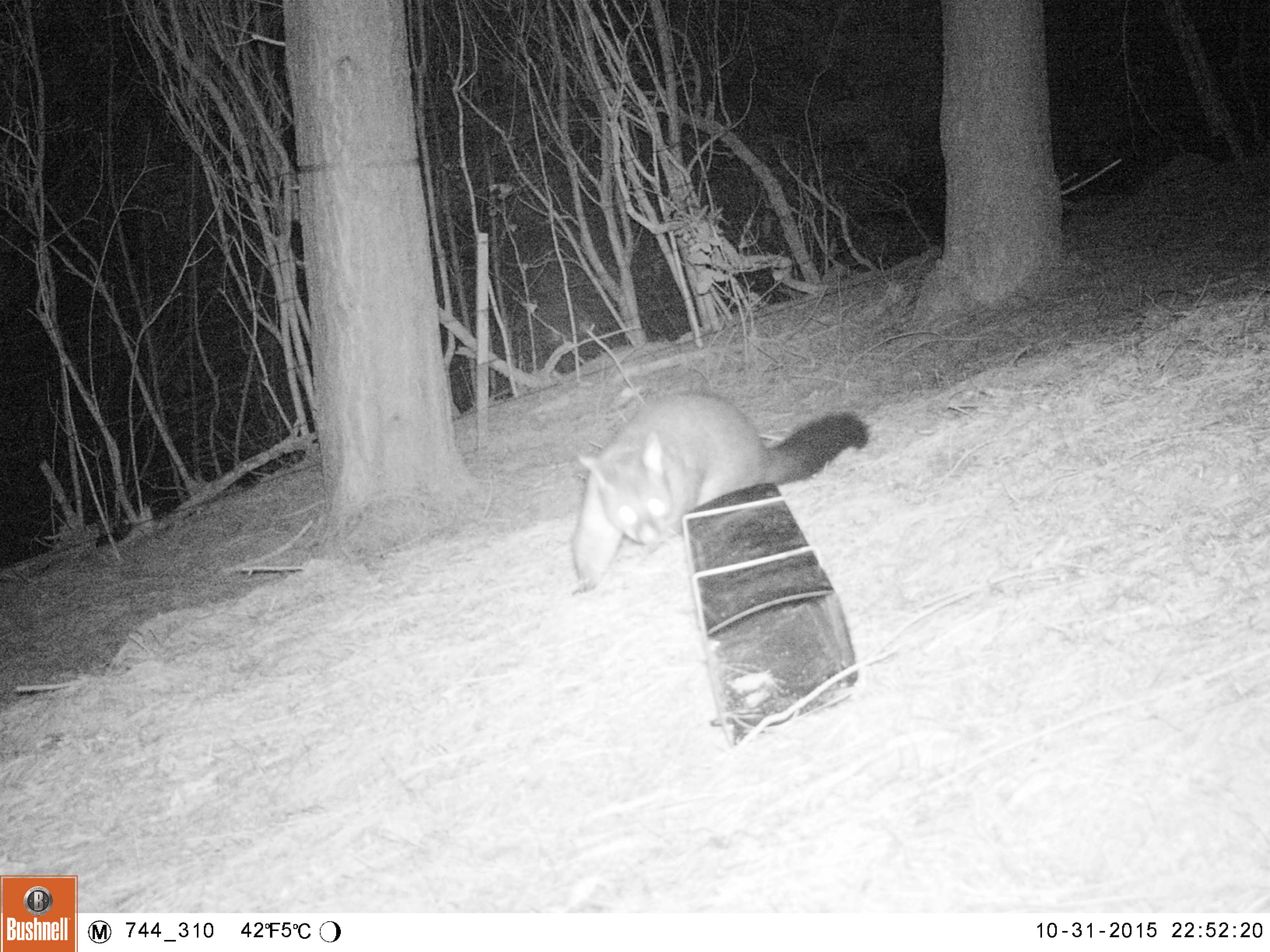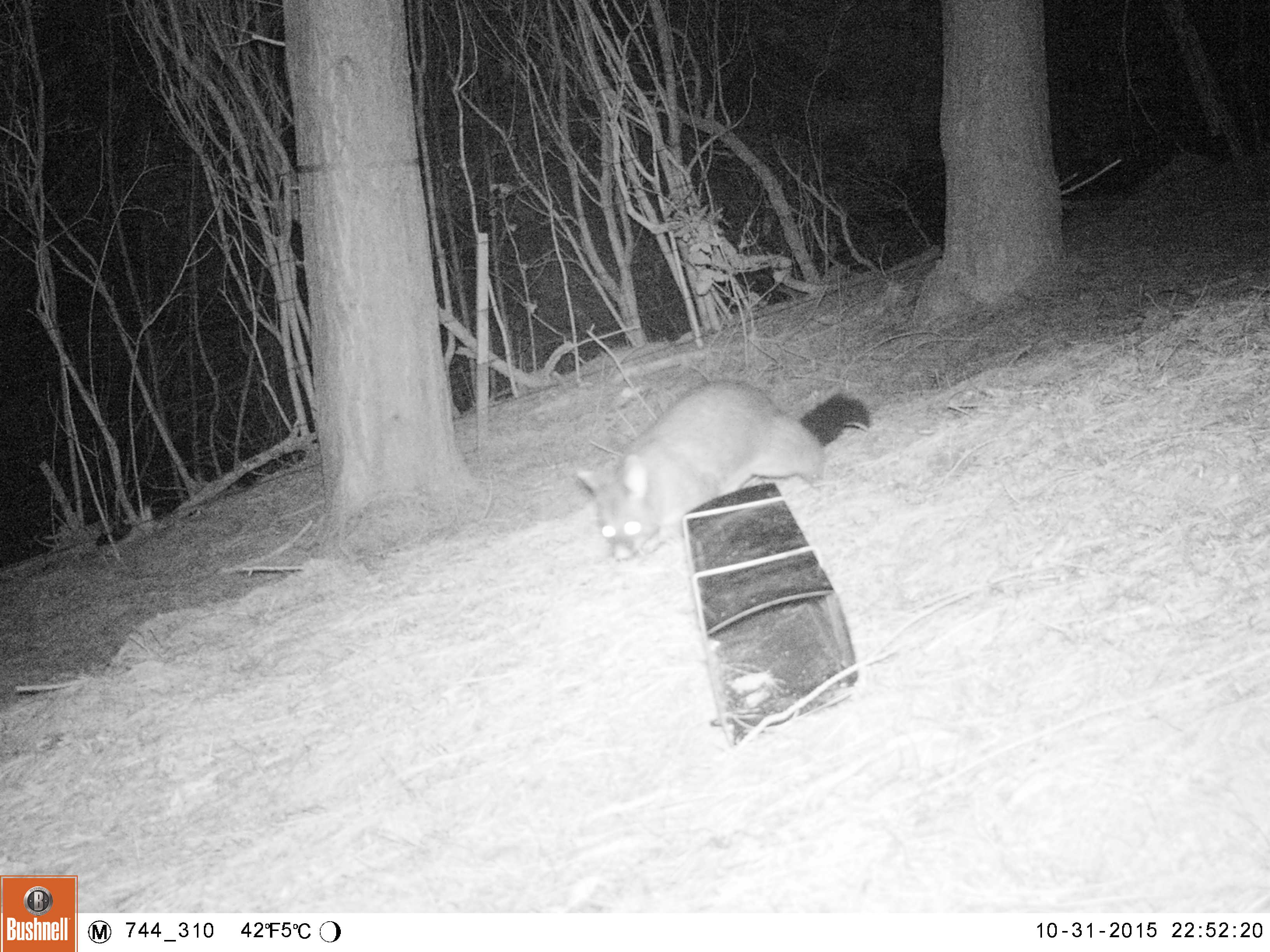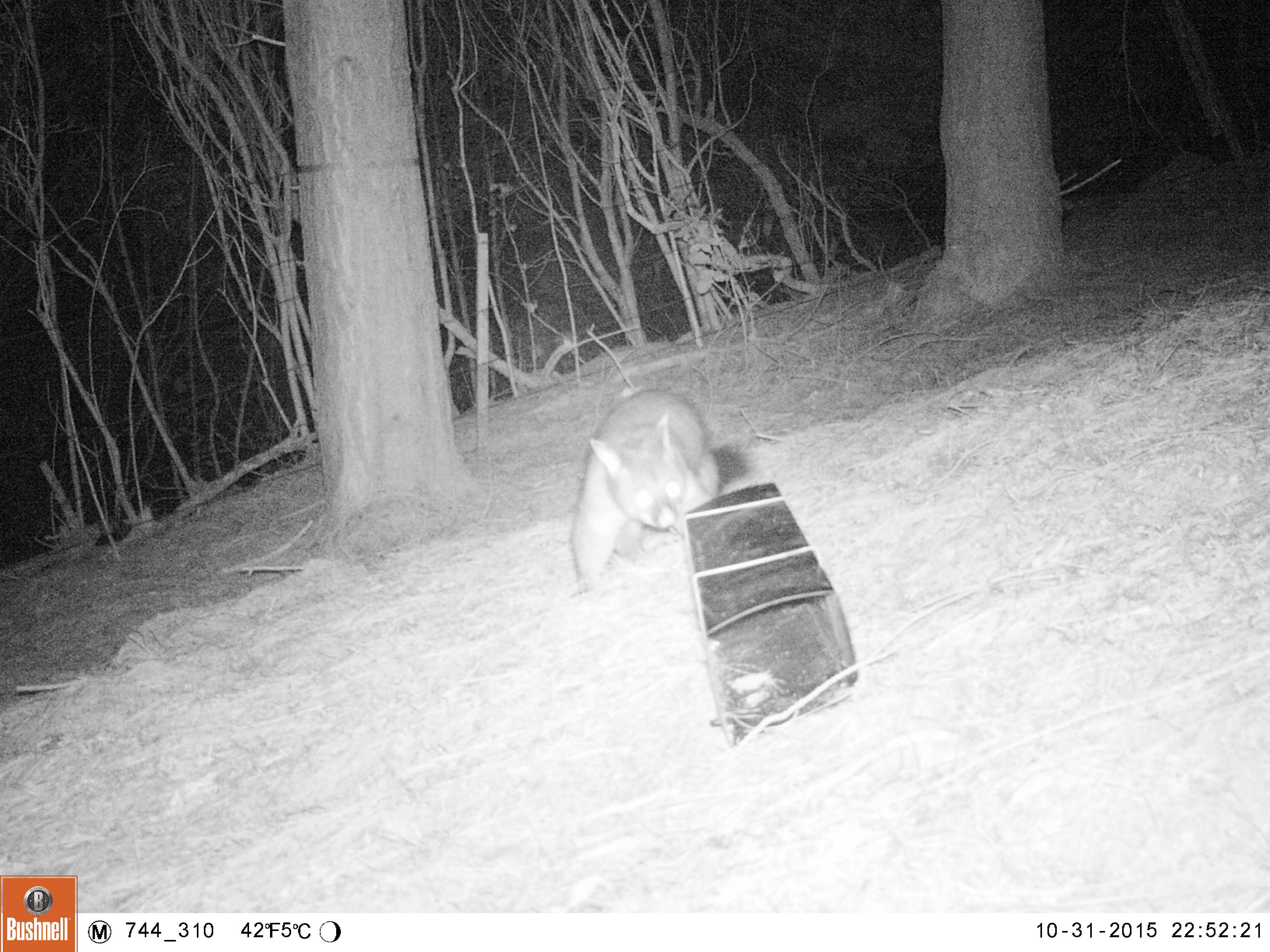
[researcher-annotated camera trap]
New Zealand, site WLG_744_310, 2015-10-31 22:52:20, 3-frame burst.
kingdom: Animalia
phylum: Chordata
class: Mammalia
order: Diprotodontia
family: Phalangeridae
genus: Trichosurus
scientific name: Trichosurus vulpecula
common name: common brushtail possum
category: possum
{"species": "possum (common brushtail possum) (Trichosurus vulpecula)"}